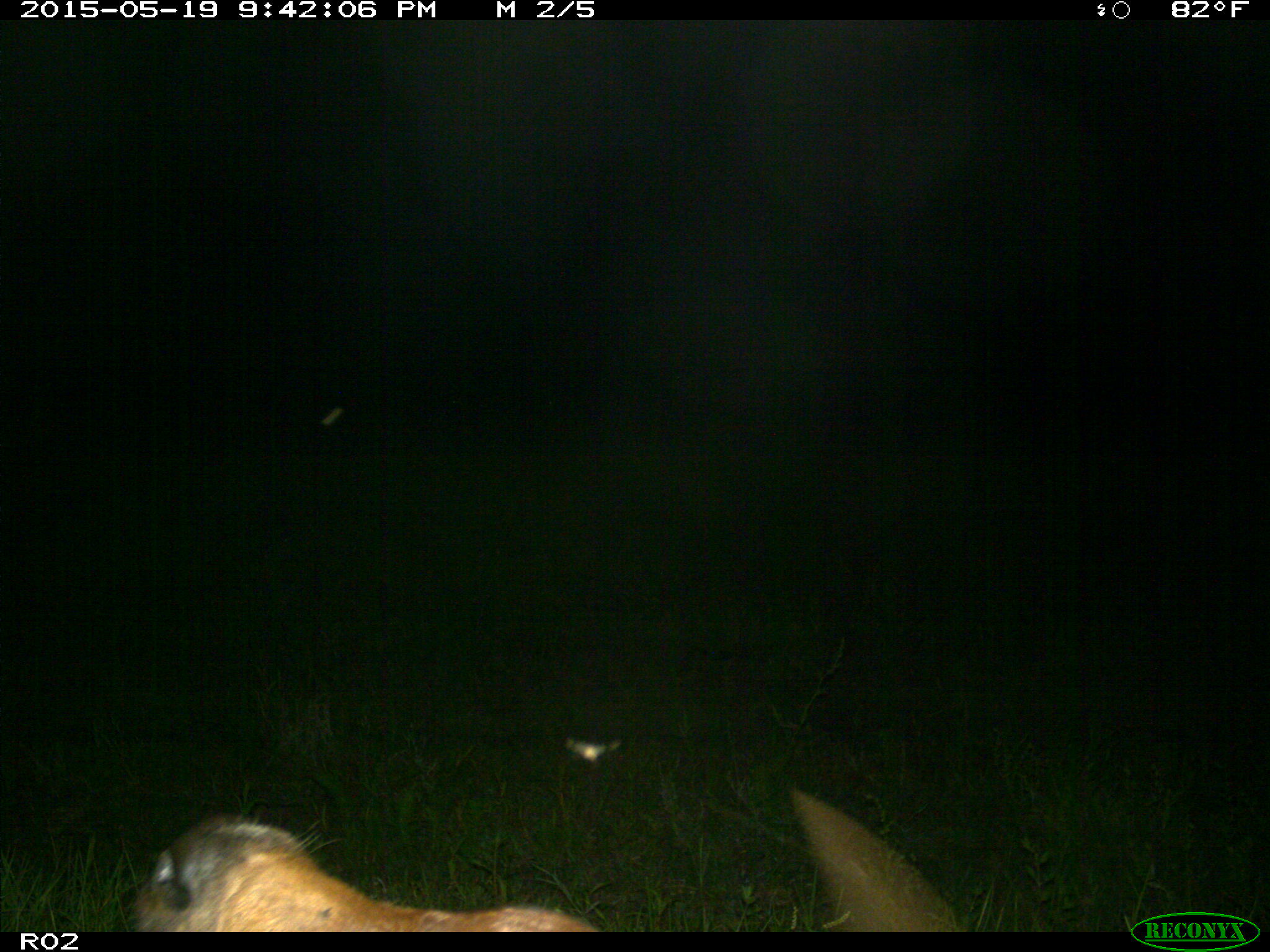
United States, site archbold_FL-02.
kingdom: Animalia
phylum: Chordata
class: Mammalia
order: Artiodactyla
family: Bovidae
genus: Bos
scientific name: Bos taurus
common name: domestic cow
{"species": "Bos taurus (domestic cow)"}